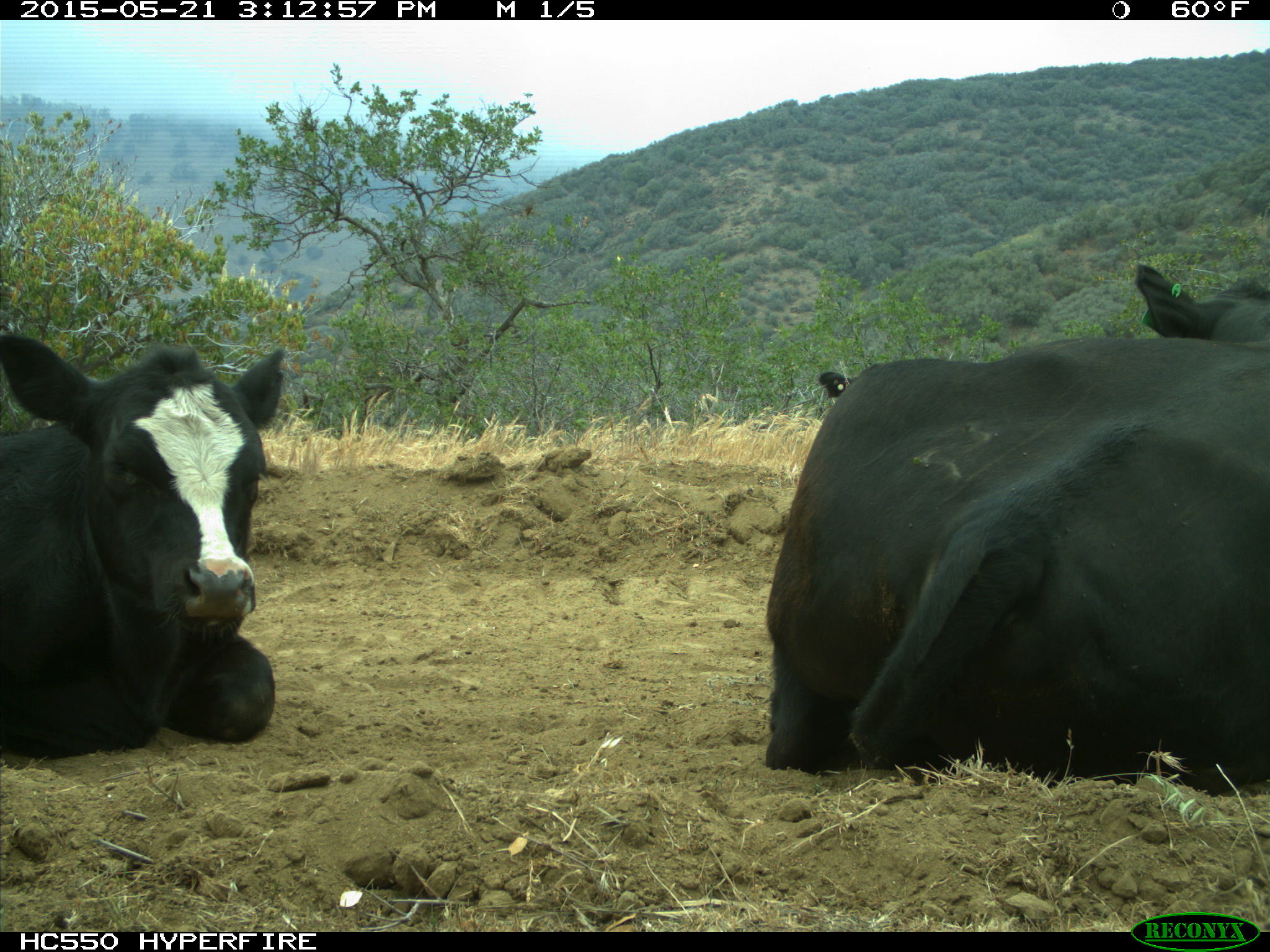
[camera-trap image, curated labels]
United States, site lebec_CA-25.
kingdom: Animalia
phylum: Chordata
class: Mammalia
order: Artiodactyla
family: Bovidae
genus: Bos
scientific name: Bos taurus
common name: domestic cow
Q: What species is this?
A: Bos taurus (domestic cow).